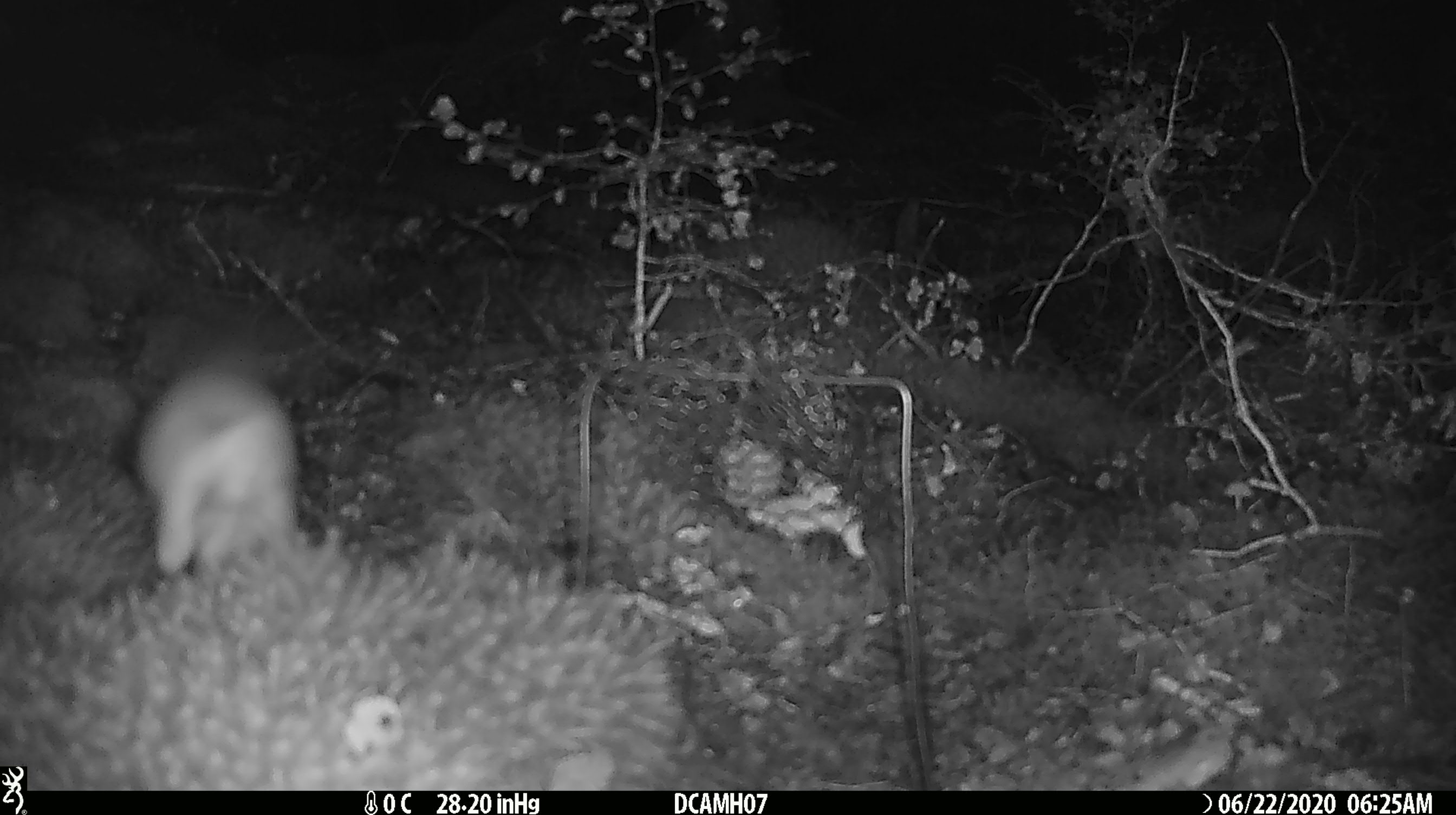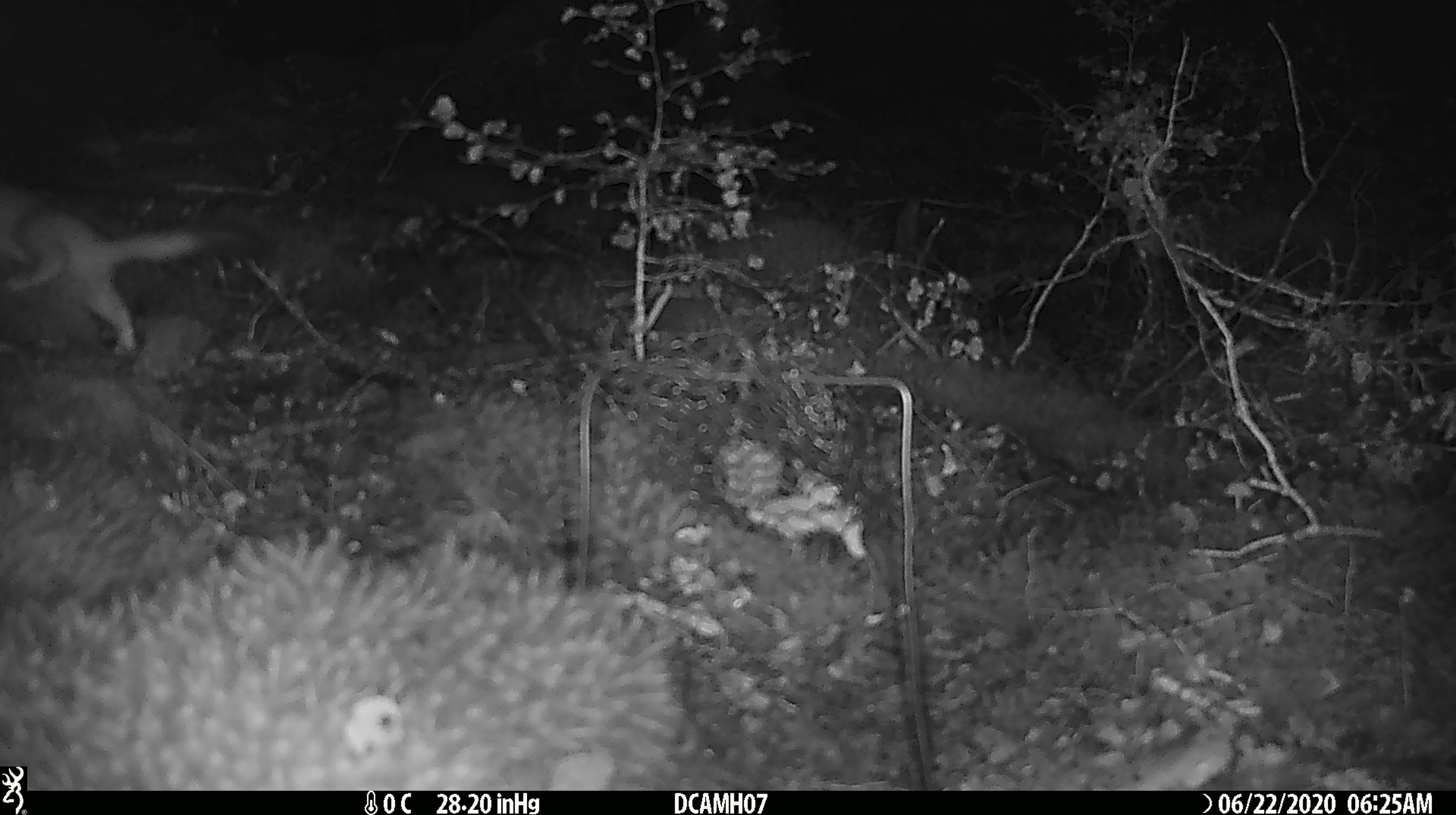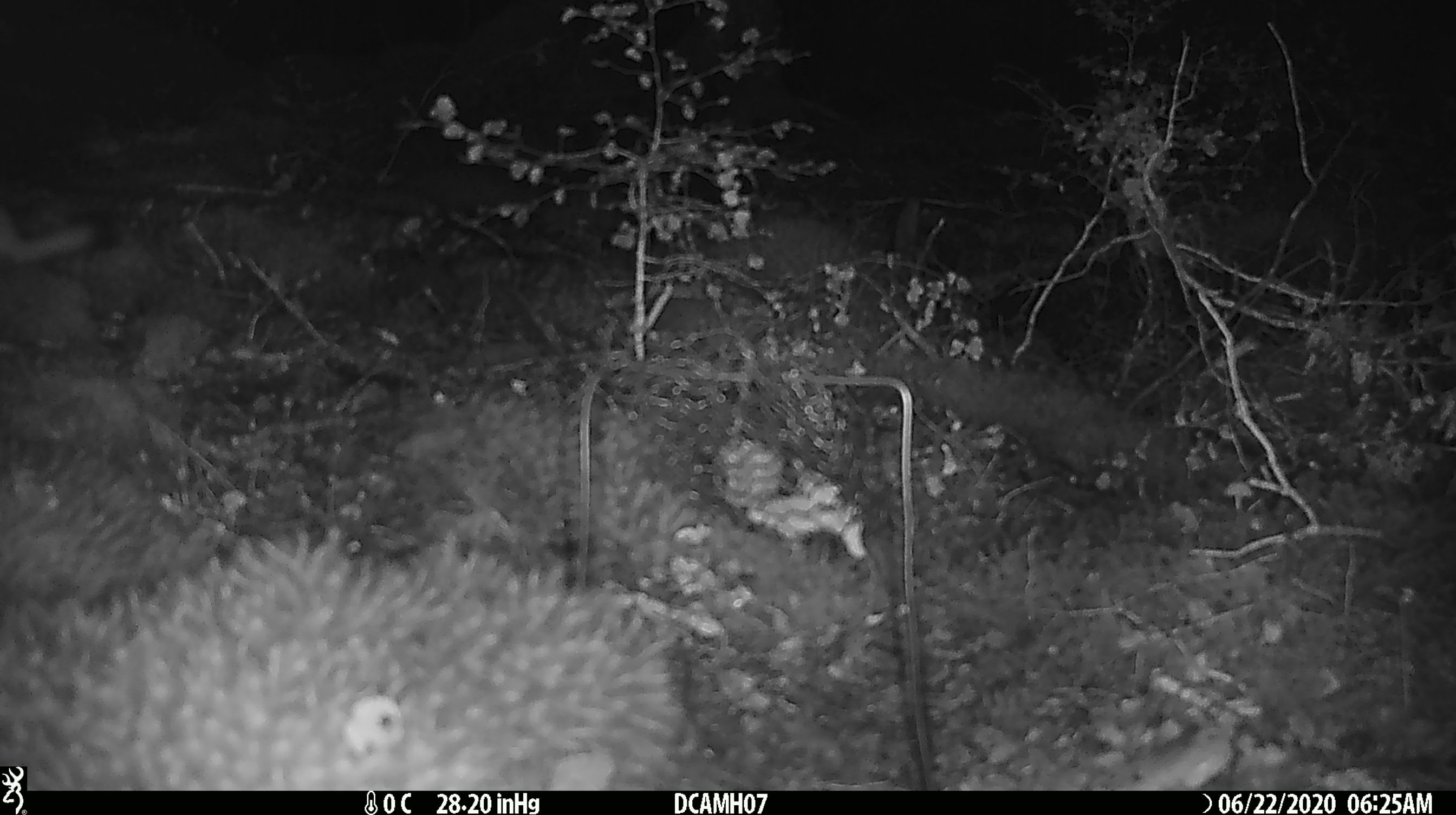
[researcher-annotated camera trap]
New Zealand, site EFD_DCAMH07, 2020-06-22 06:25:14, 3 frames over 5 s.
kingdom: Animalia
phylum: Chordata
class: Mammalia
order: Carnivora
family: Mustelidae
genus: Mustela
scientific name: Mustela erminea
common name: stoat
Stoat (Mustela erminea).